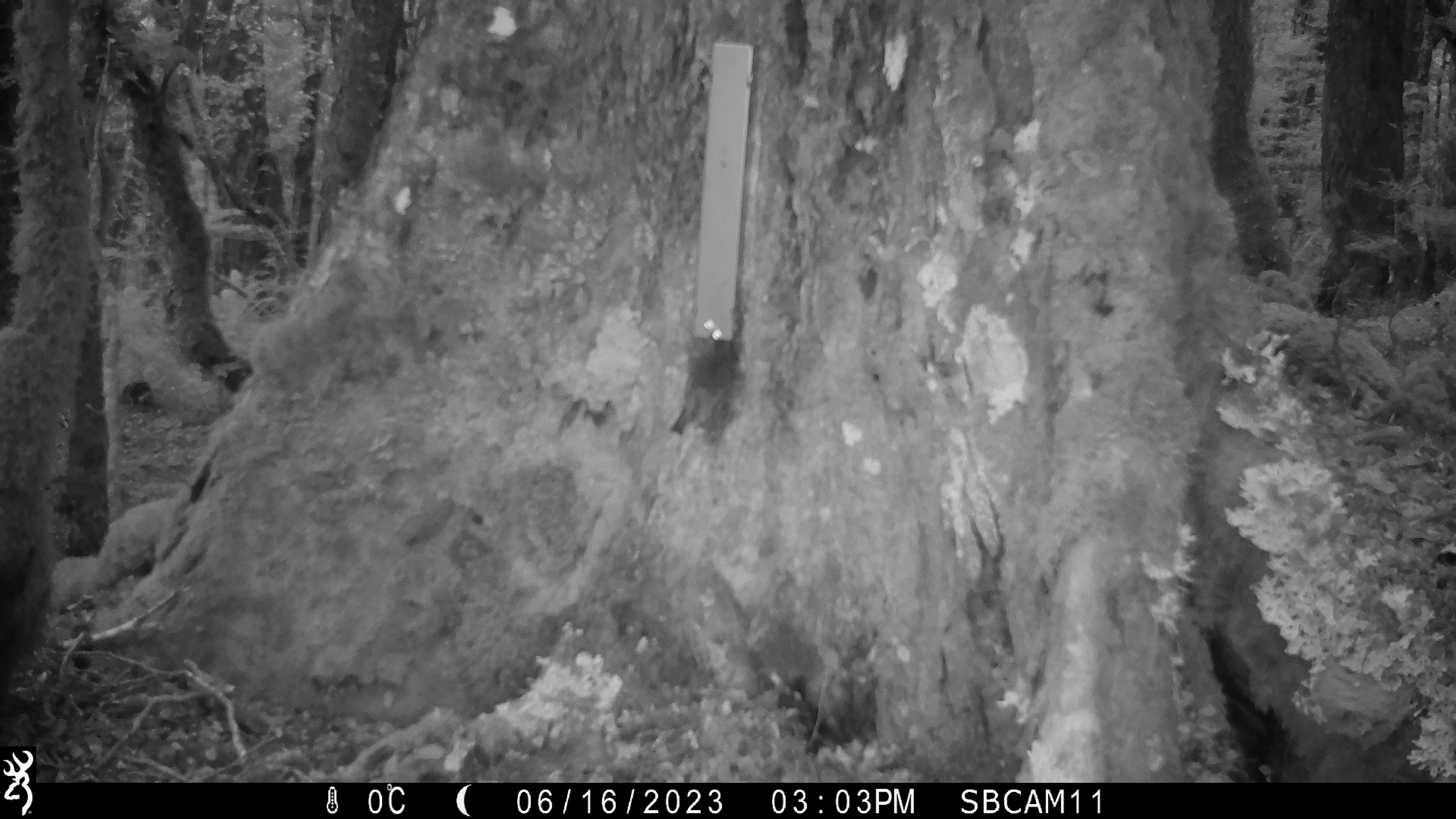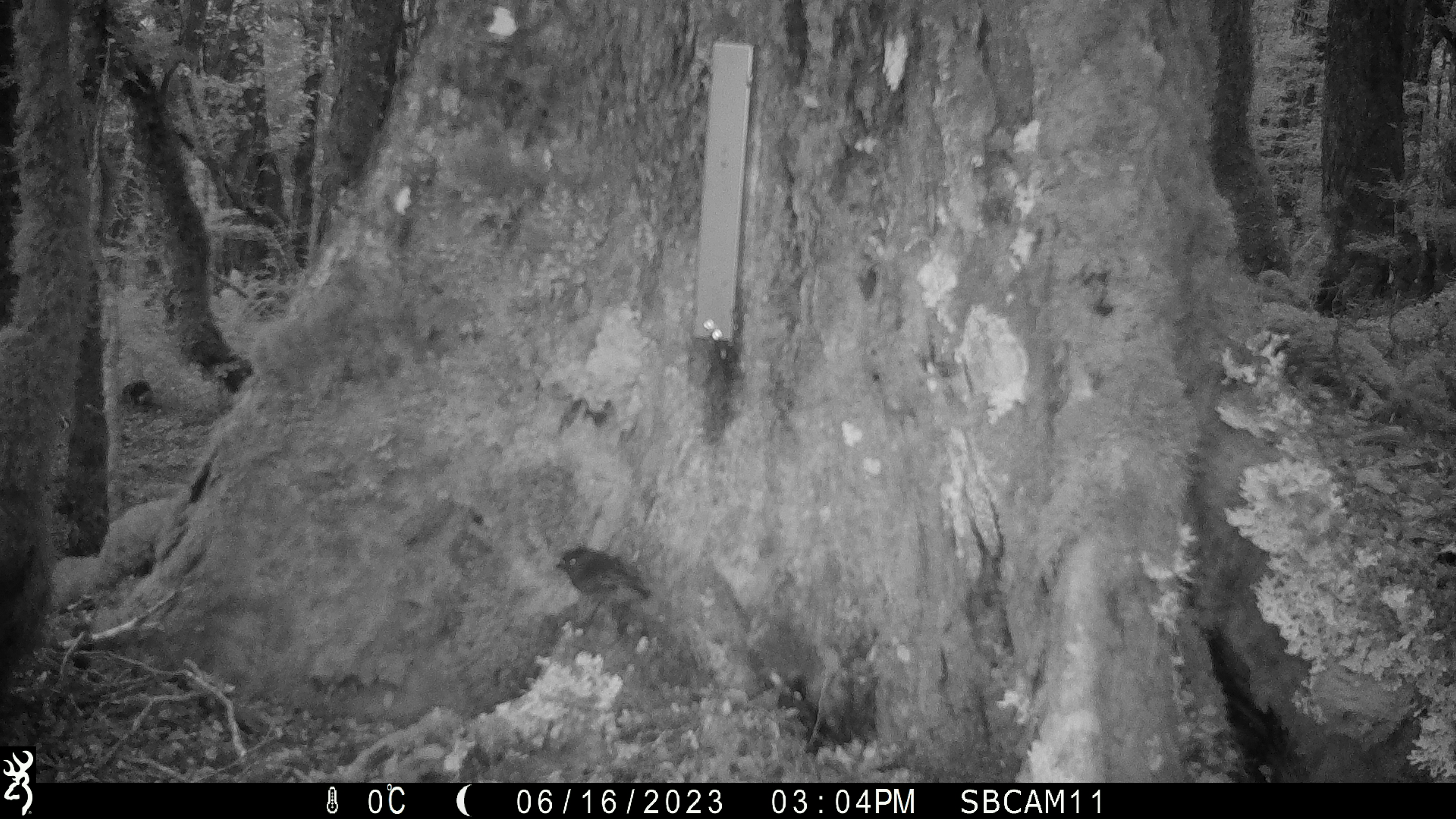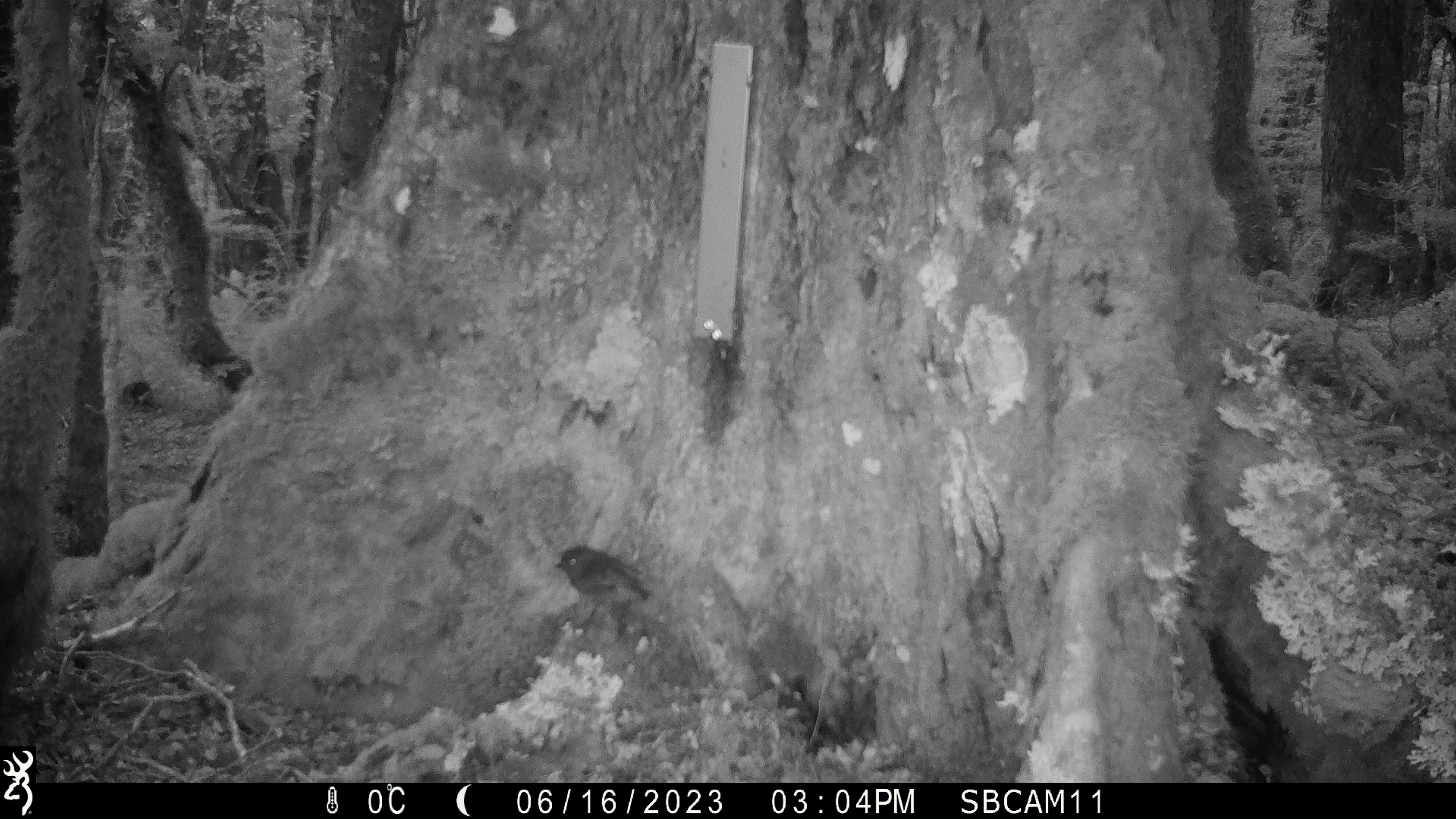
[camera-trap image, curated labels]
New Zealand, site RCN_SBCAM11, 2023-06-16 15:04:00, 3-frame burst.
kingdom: Animalia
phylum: Chordata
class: Aves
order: Passeriformes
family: Petroicidae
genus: Petroica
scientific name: Petroica australis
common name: new zealand robin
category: robin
Robin (new zealand robin) (Petroica australis).